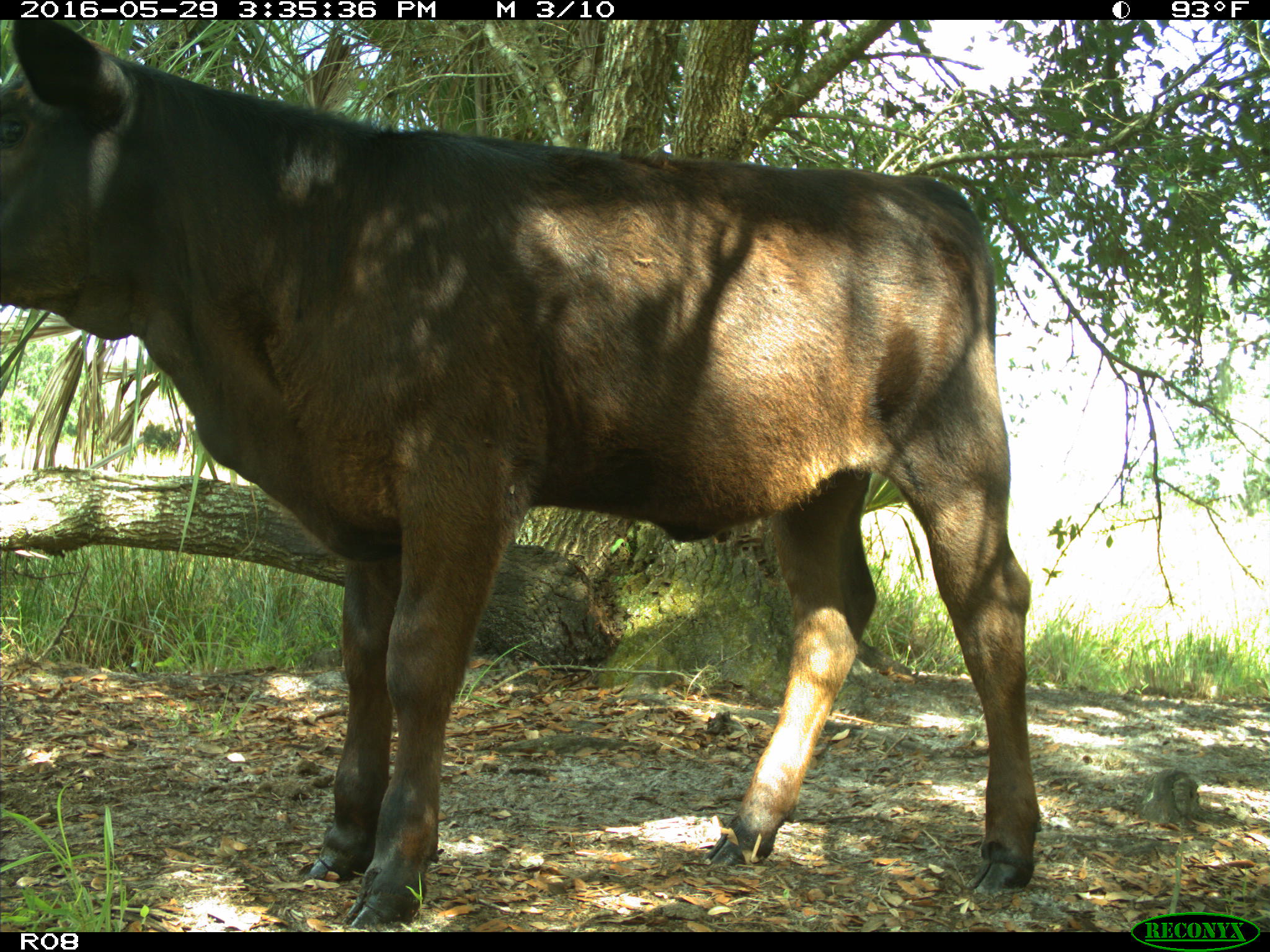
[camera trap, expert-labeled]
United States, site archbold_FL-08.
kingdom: Animalia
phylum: Chordata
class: Mammalia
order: Artiodactyla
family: Bovidae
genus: Bos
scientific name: Bos taurus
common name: domestic cow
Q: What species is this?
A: Bos taurus (domestic cow).